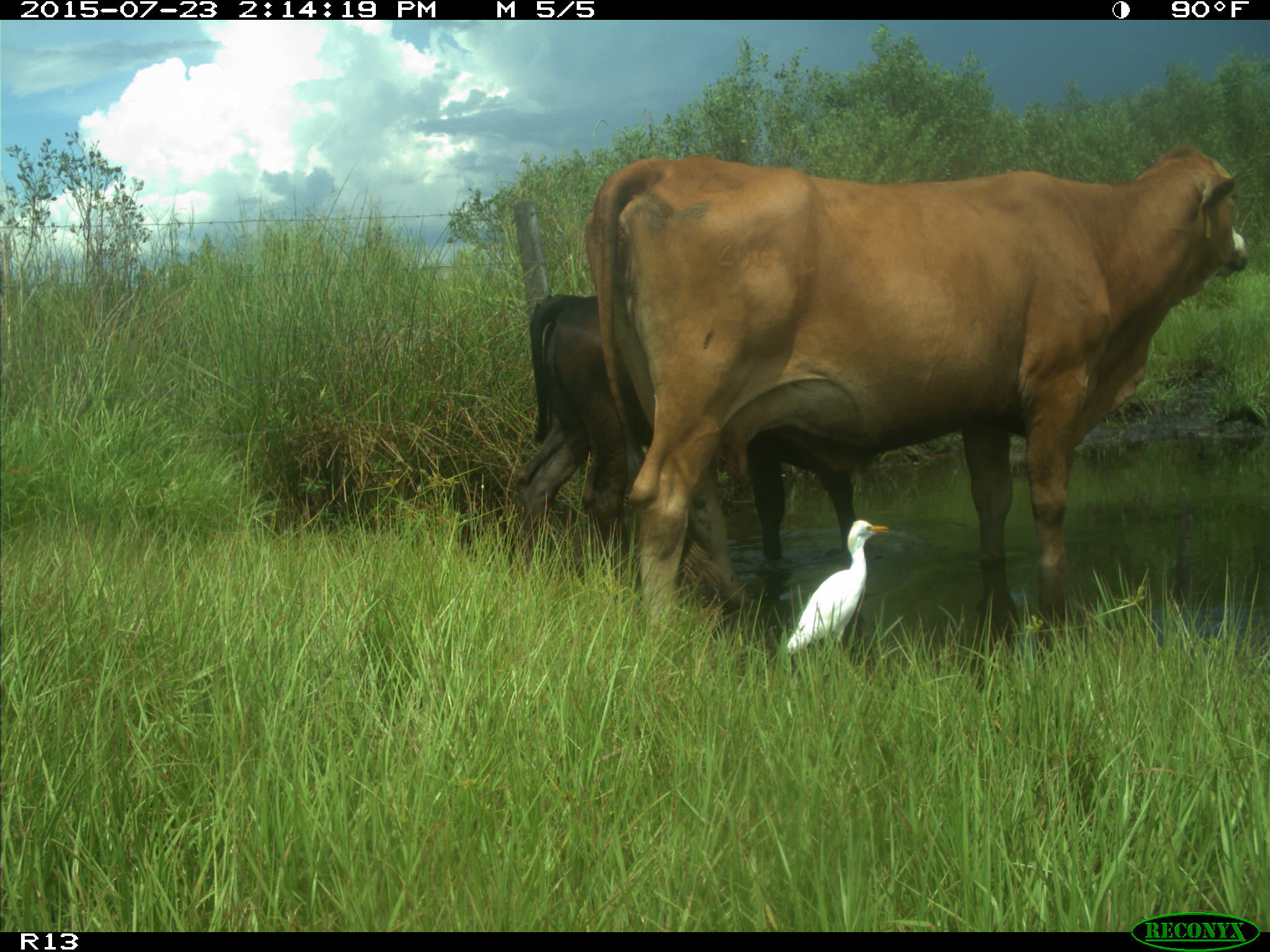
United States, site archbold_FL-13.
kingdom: Animalia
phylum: Chordata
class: Mammalia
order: Artiodactyla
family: Bovidae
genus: Bos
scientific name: Bos taurus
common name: domestic cow